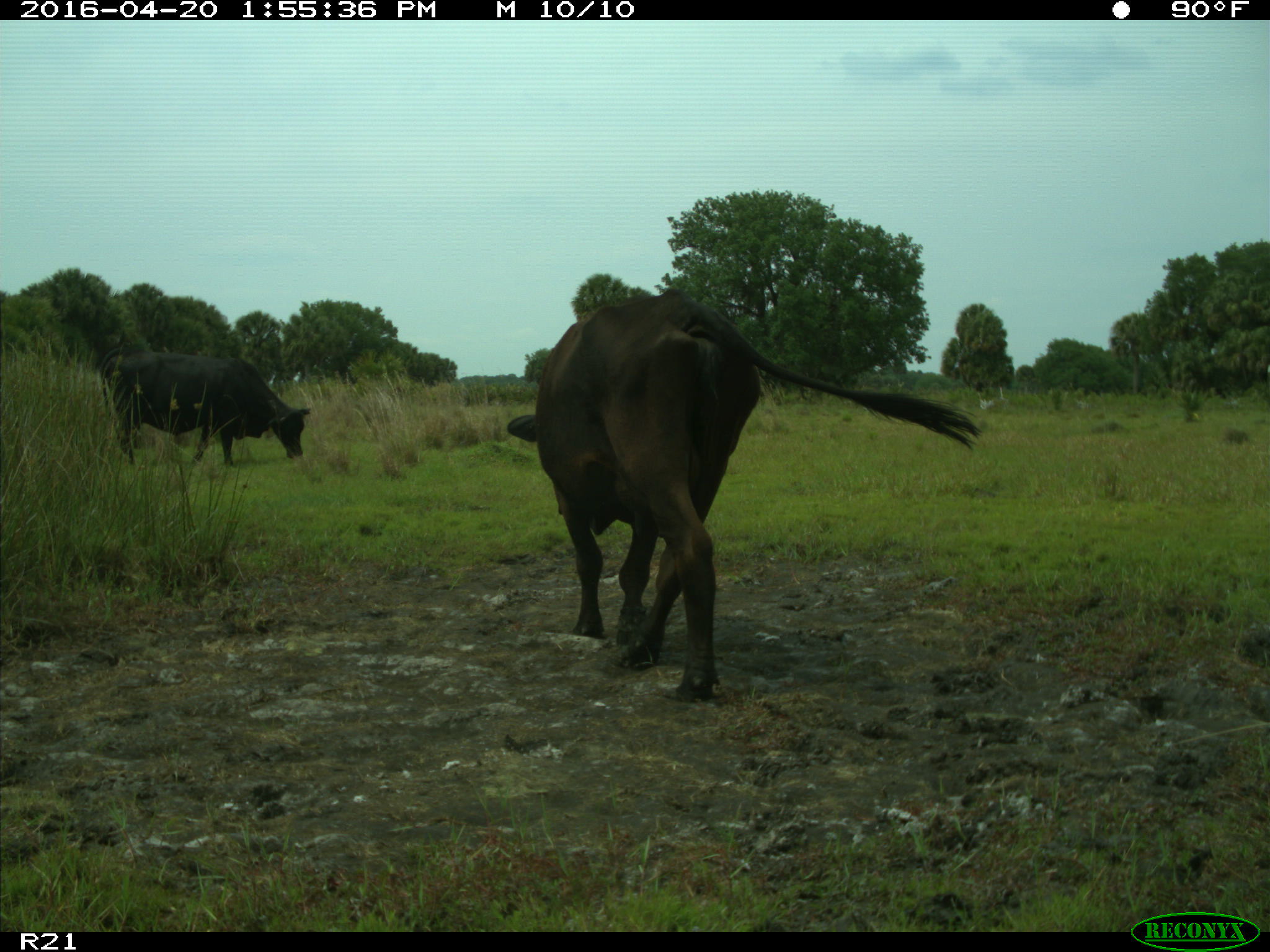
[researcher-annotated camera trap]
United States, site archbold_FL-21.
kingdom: Animalia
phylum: Chordata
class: Mammalia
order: Artiodactyla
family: Bovidae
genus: Bos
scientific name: Bos taurus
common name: domestic cow